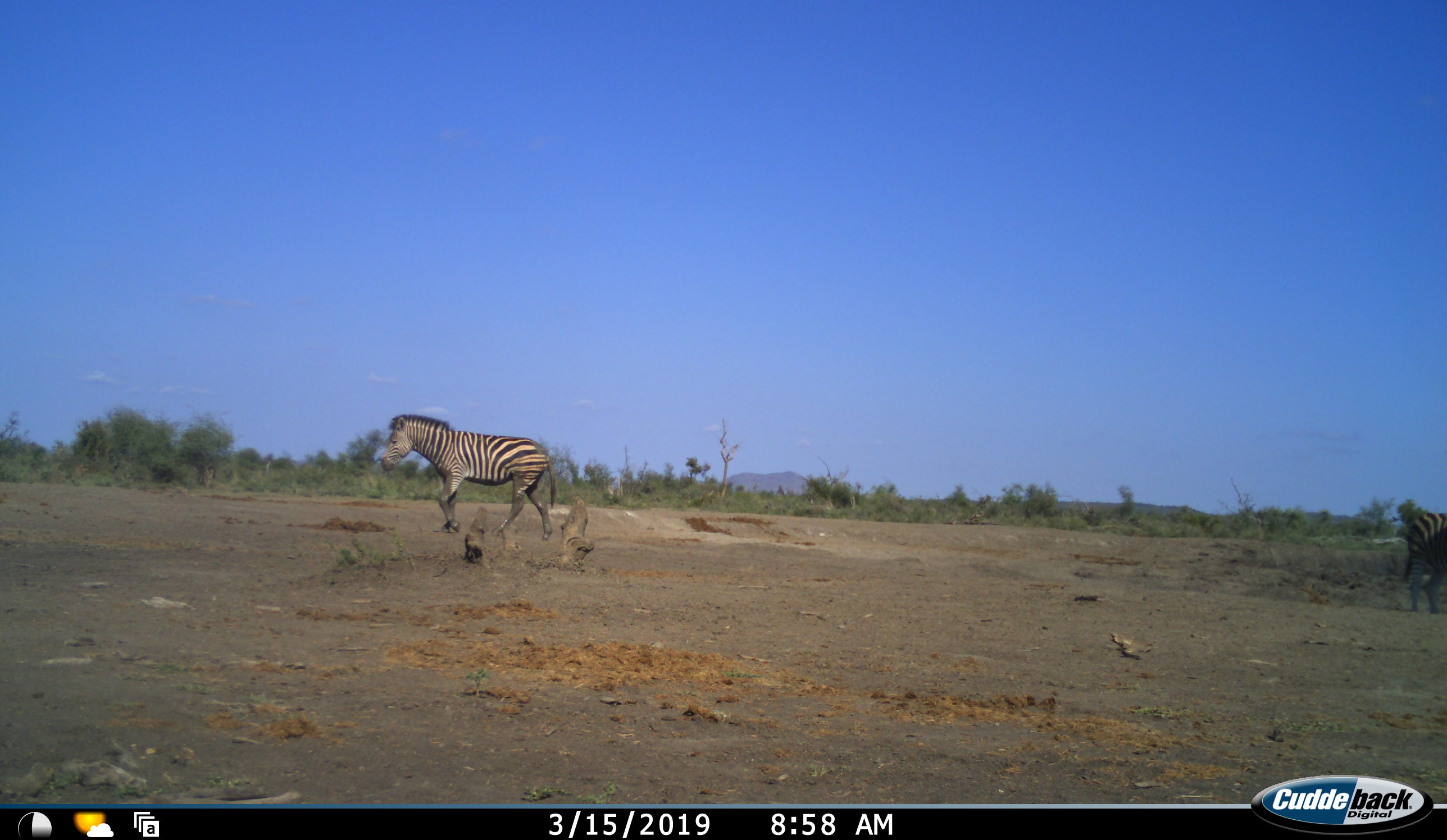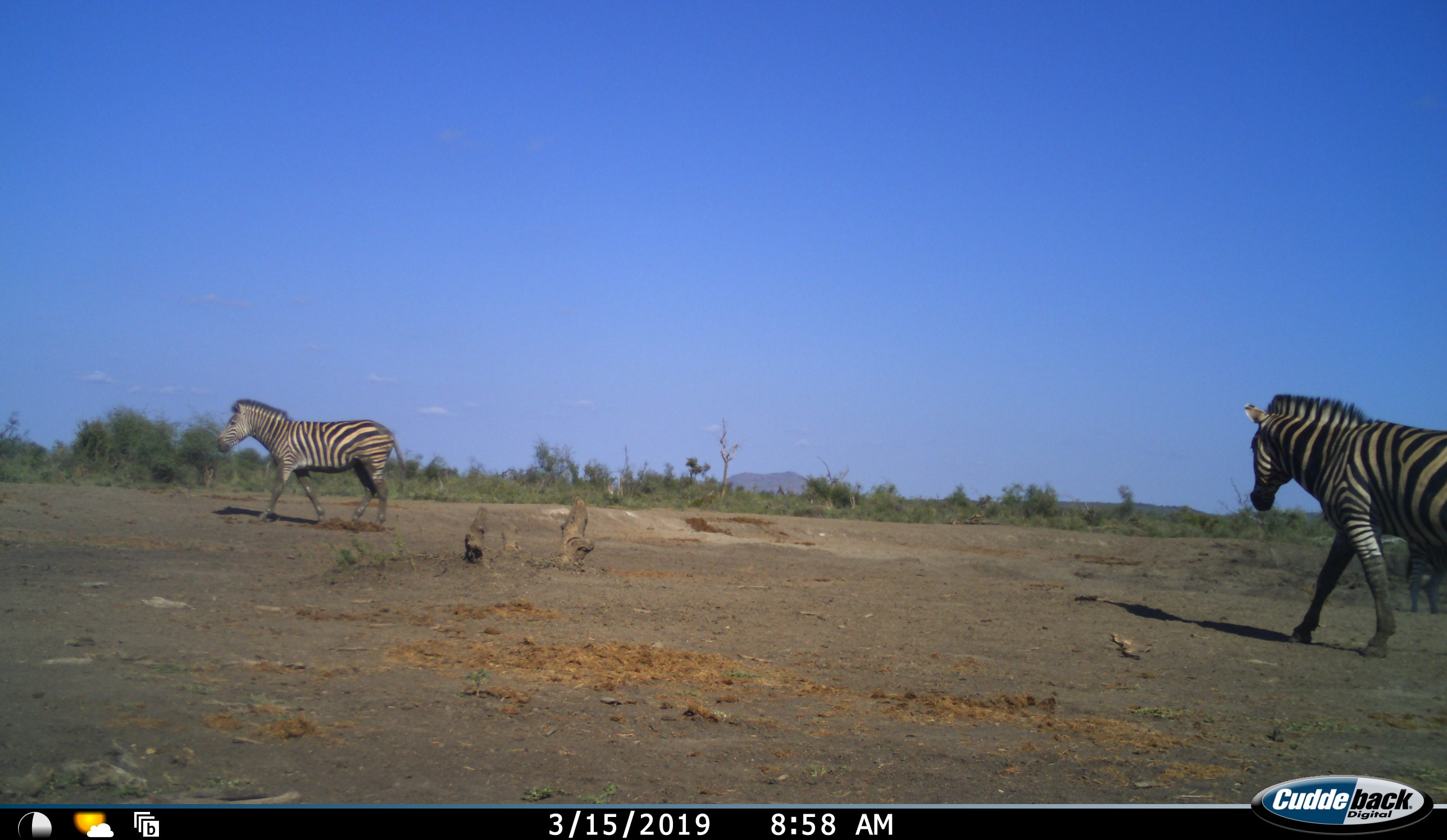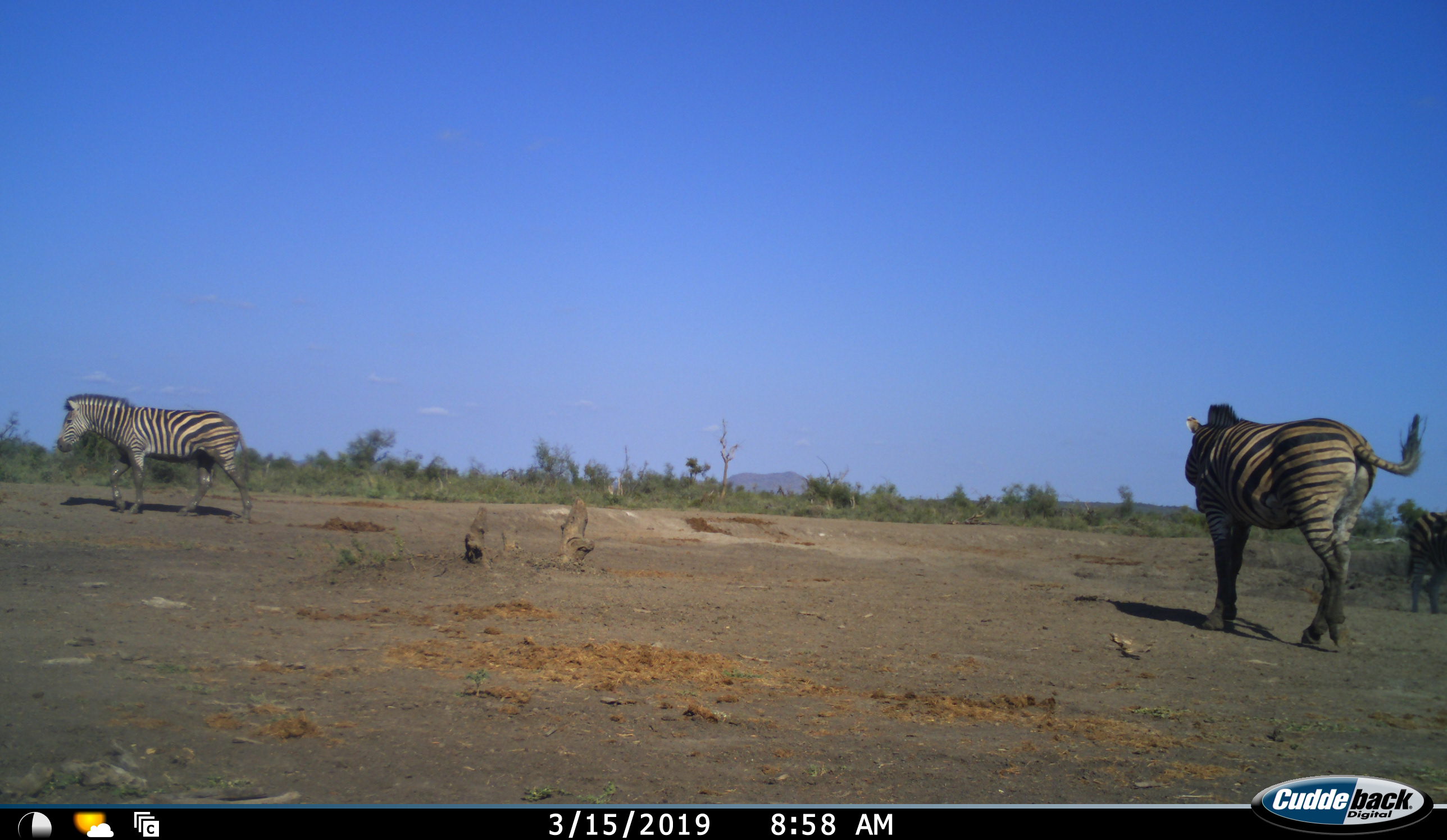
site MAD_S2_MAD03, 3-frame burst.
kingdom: Animalia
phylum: Chordata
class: Mammalia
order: Perissodactyla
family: Equidae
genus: Equus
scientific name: Equus quagga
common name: plains zebra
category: zebraplains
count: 3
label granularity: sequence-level